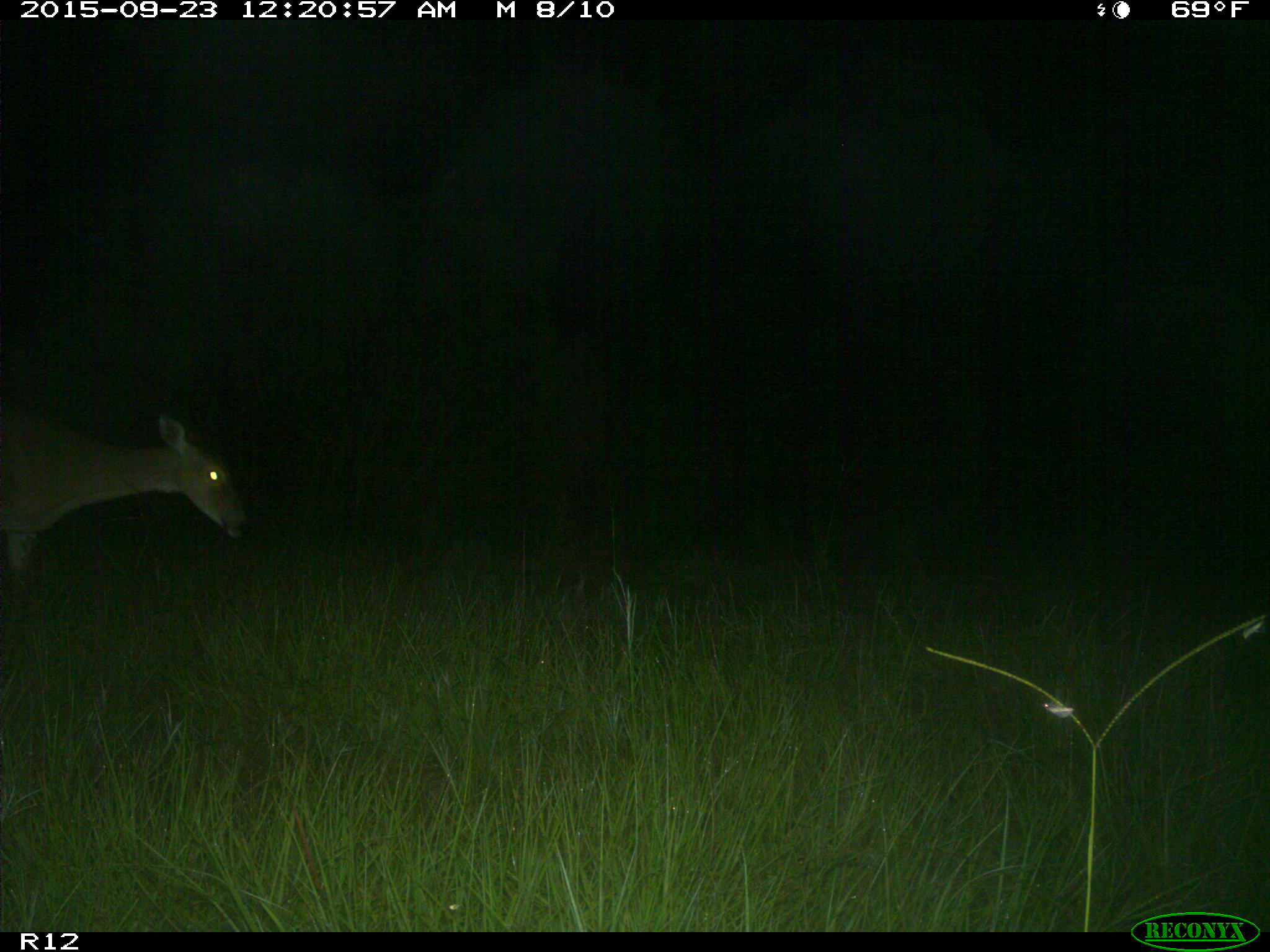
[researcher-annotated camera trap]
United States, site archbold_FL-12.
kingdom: Animalia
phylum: Chordata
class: Mammalia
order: Artiodactyla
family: Cervidae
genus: Odocoileus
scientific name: Odocoileus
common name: deer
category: unidentified deer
Unidentified deer (deer) (Odocoileus).